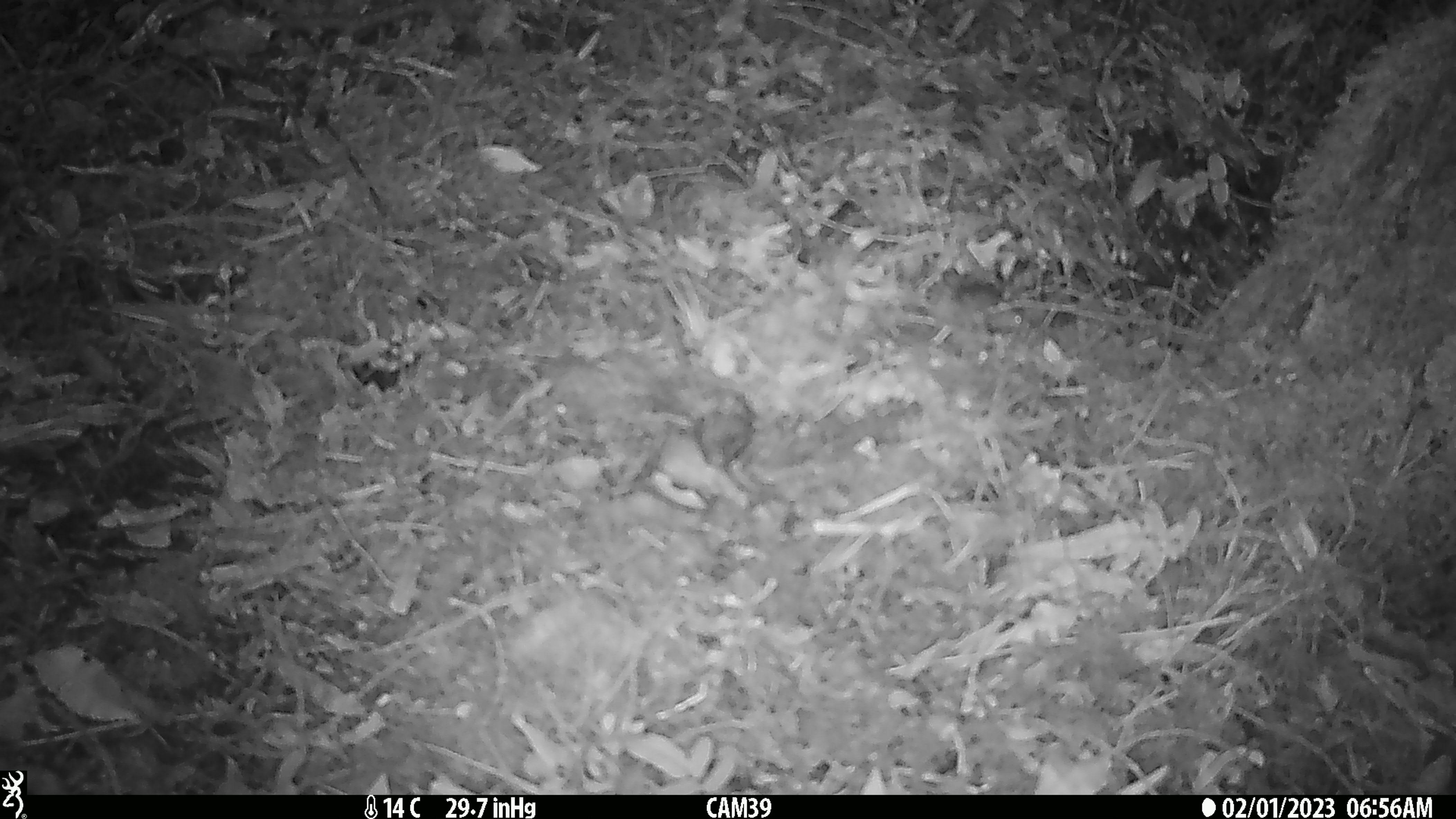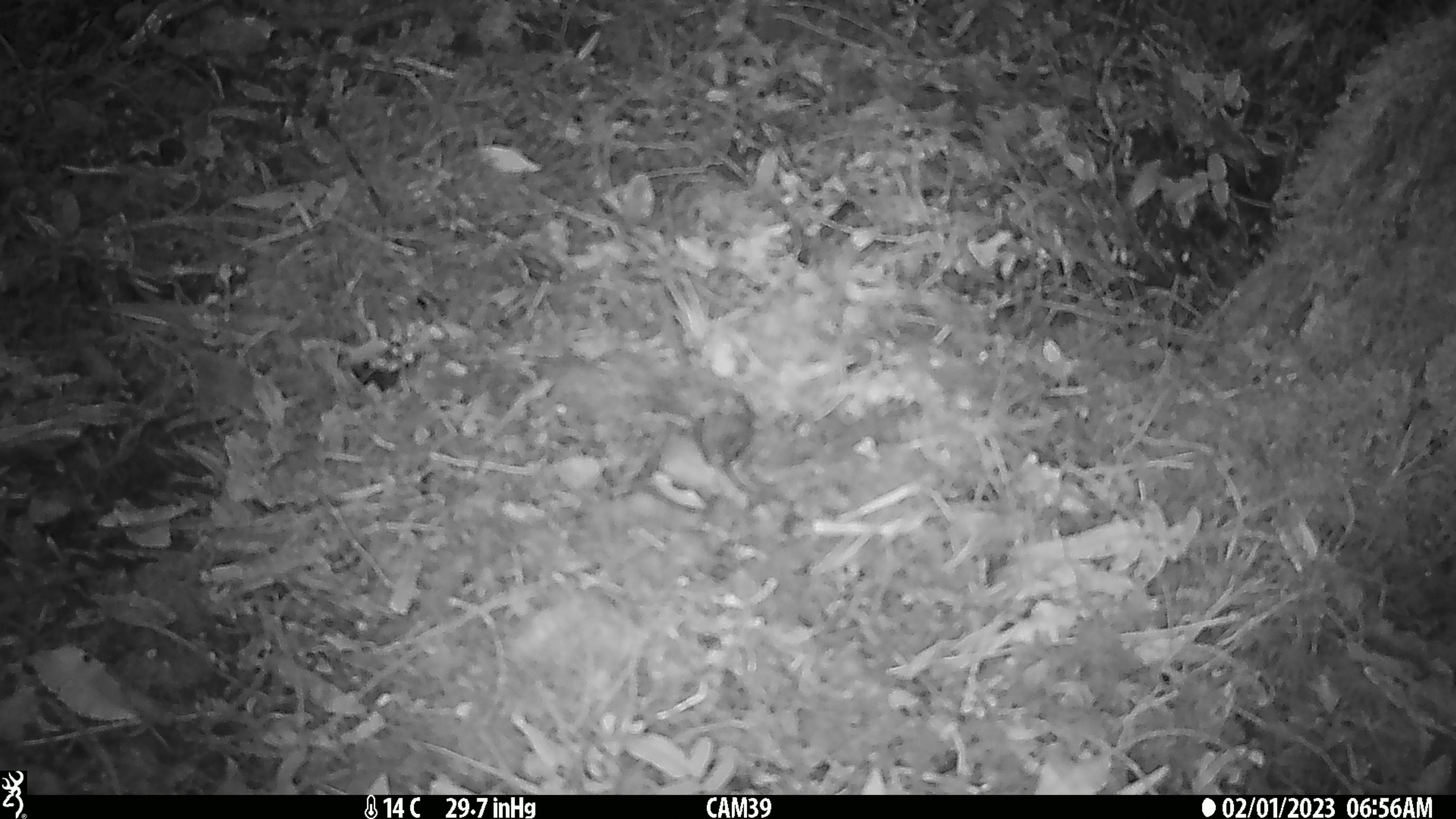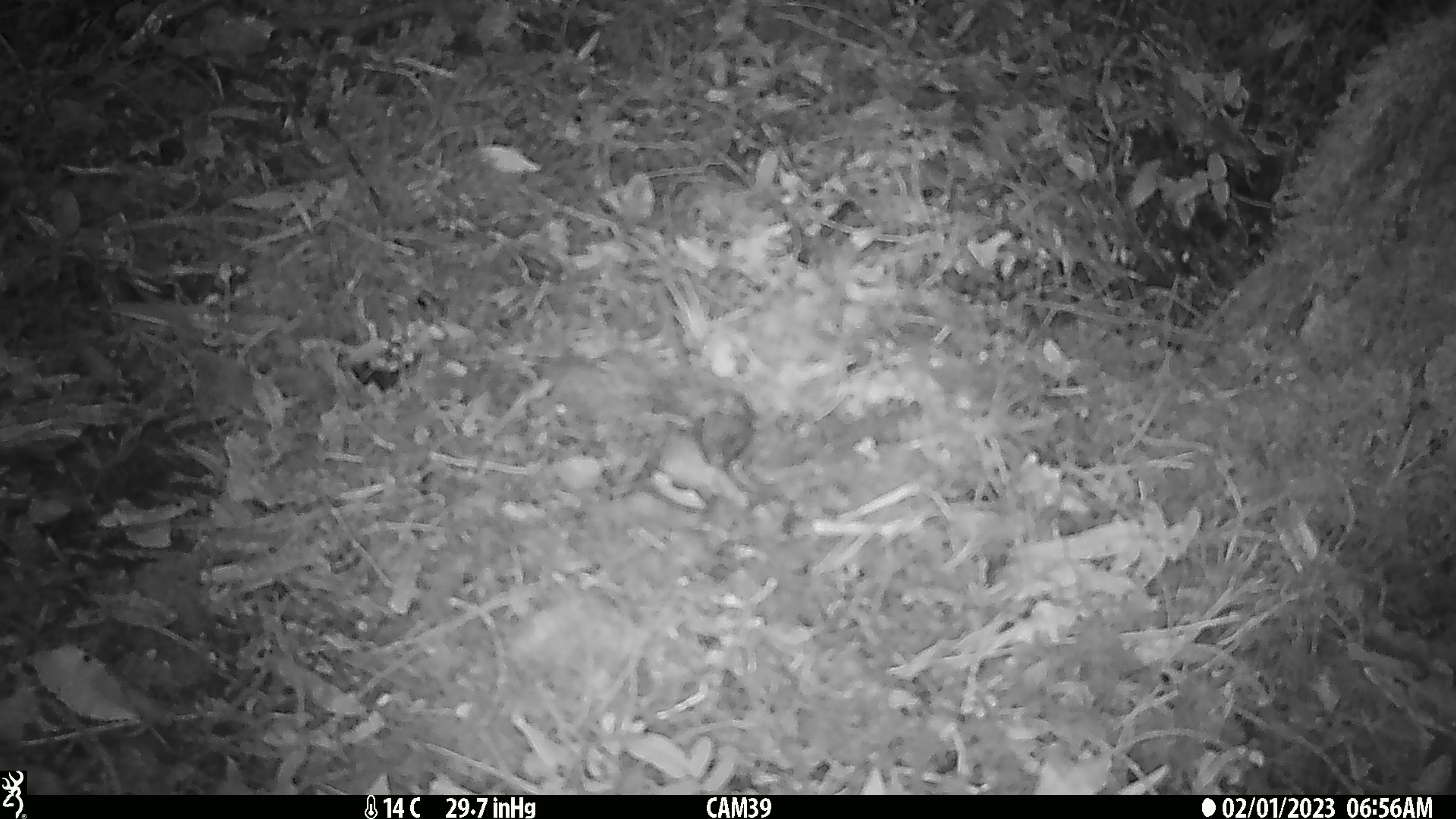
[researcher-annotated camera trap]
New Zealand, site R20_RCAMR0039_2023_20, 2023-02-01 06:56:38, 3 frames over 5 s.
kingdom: Animalia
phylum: Chordata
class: Mammalia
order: Rodentia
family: Muridae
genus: Mus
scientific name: Mus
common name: mouse